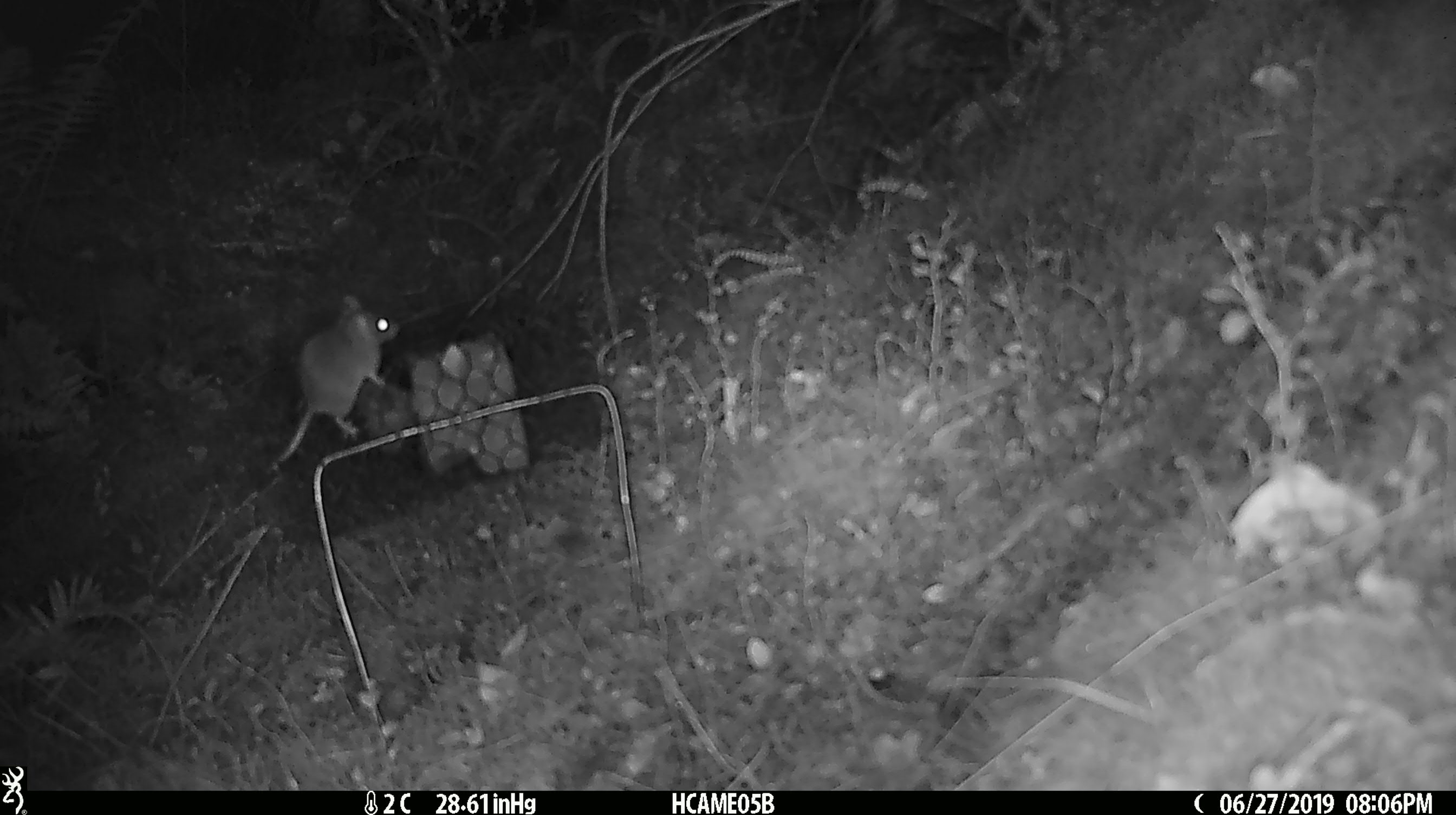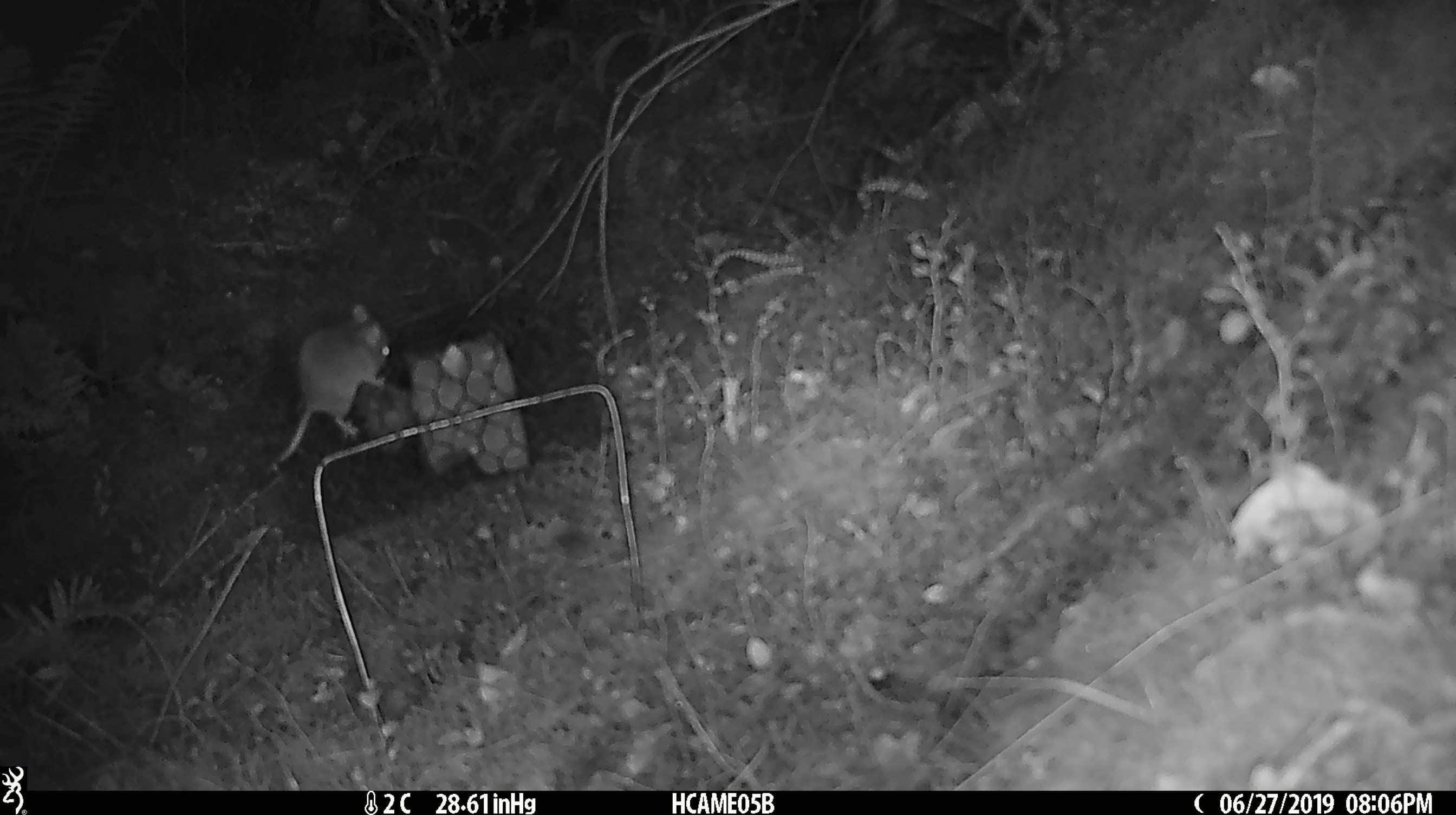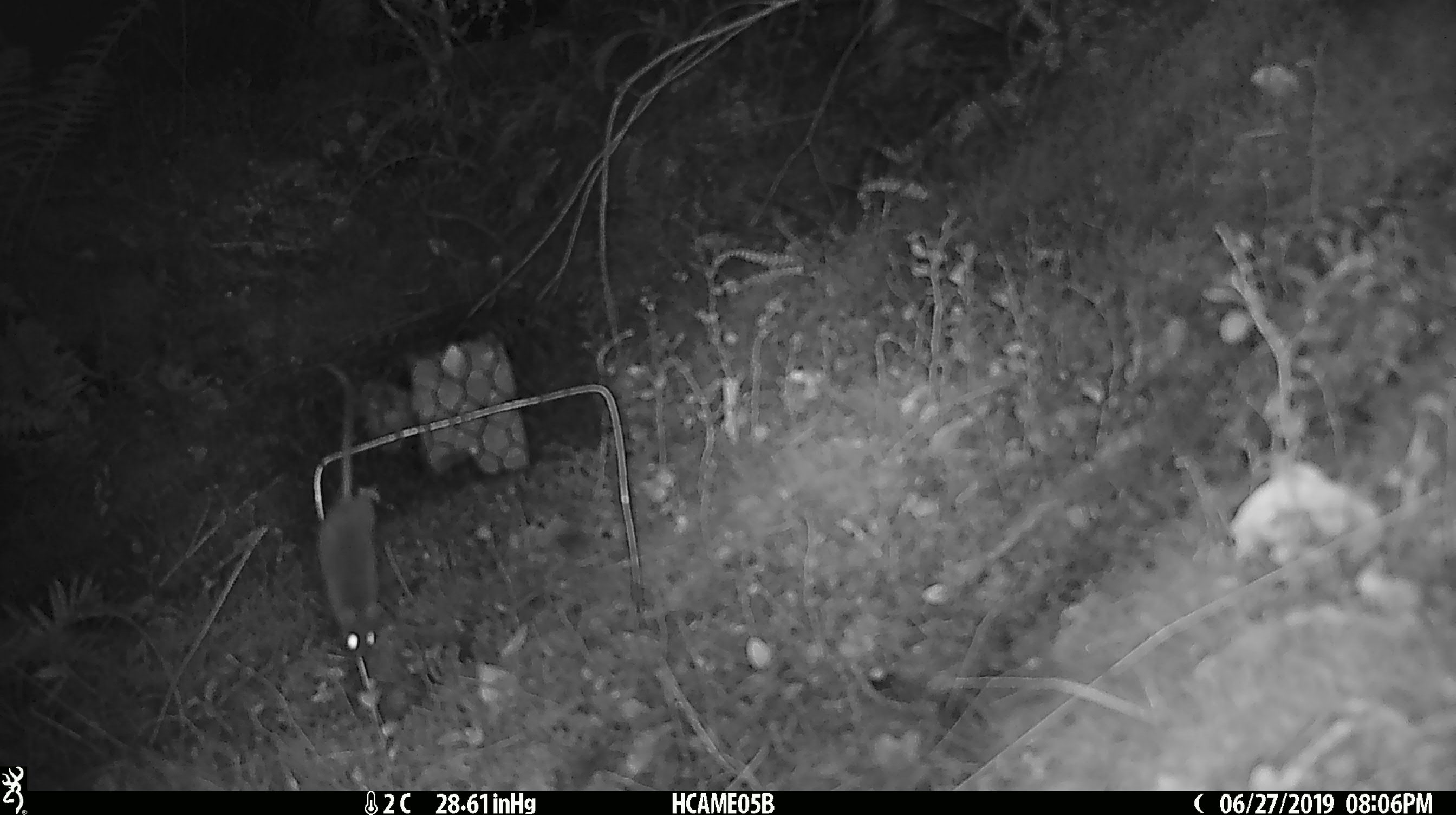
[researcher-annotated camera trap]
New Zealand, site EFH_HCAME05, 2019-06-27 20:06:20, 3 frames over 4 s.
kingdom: Animalia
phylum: Chordata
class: Mammalia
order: Rodentia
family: Muridae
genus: Mus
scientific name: Mus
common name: mouse